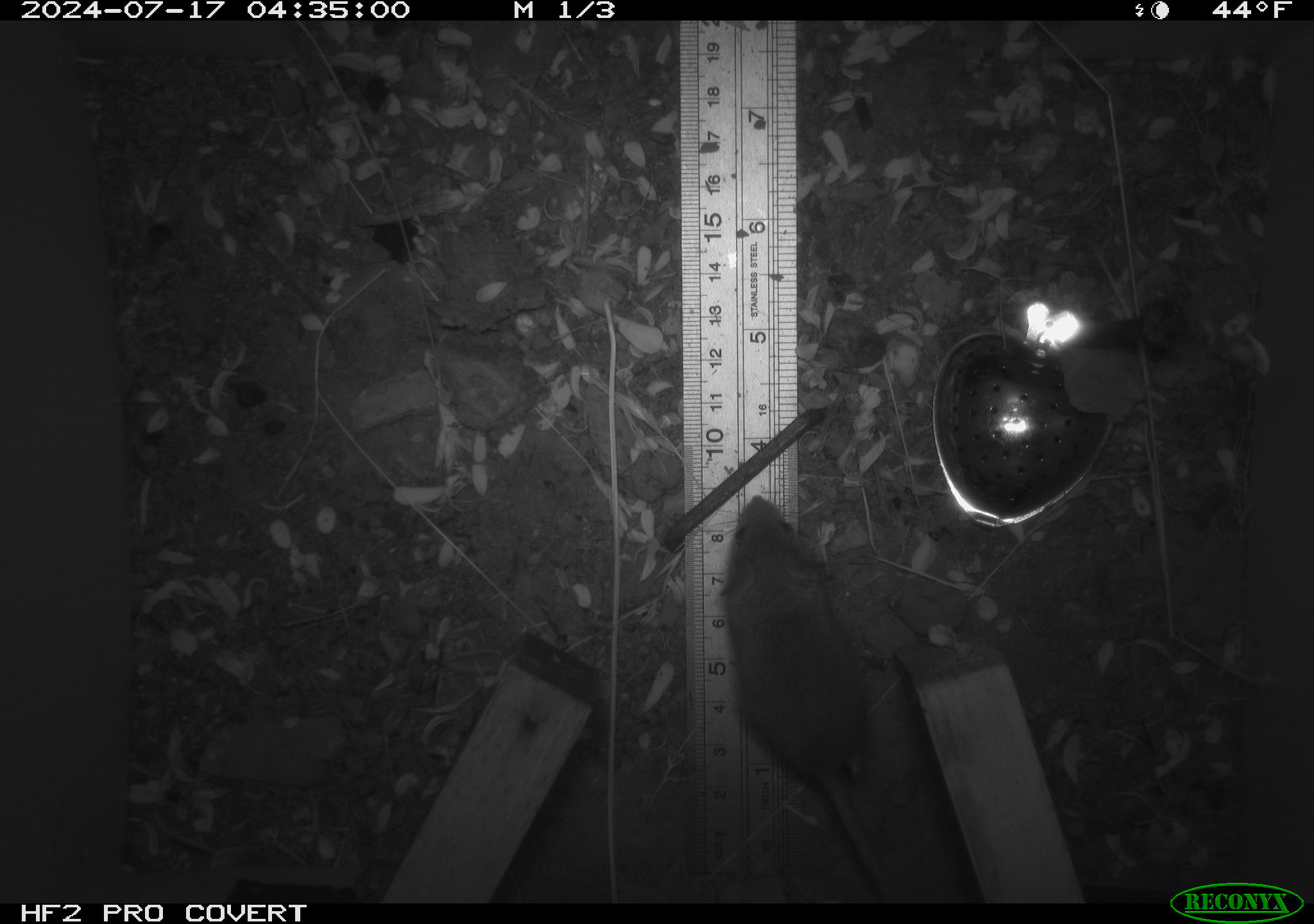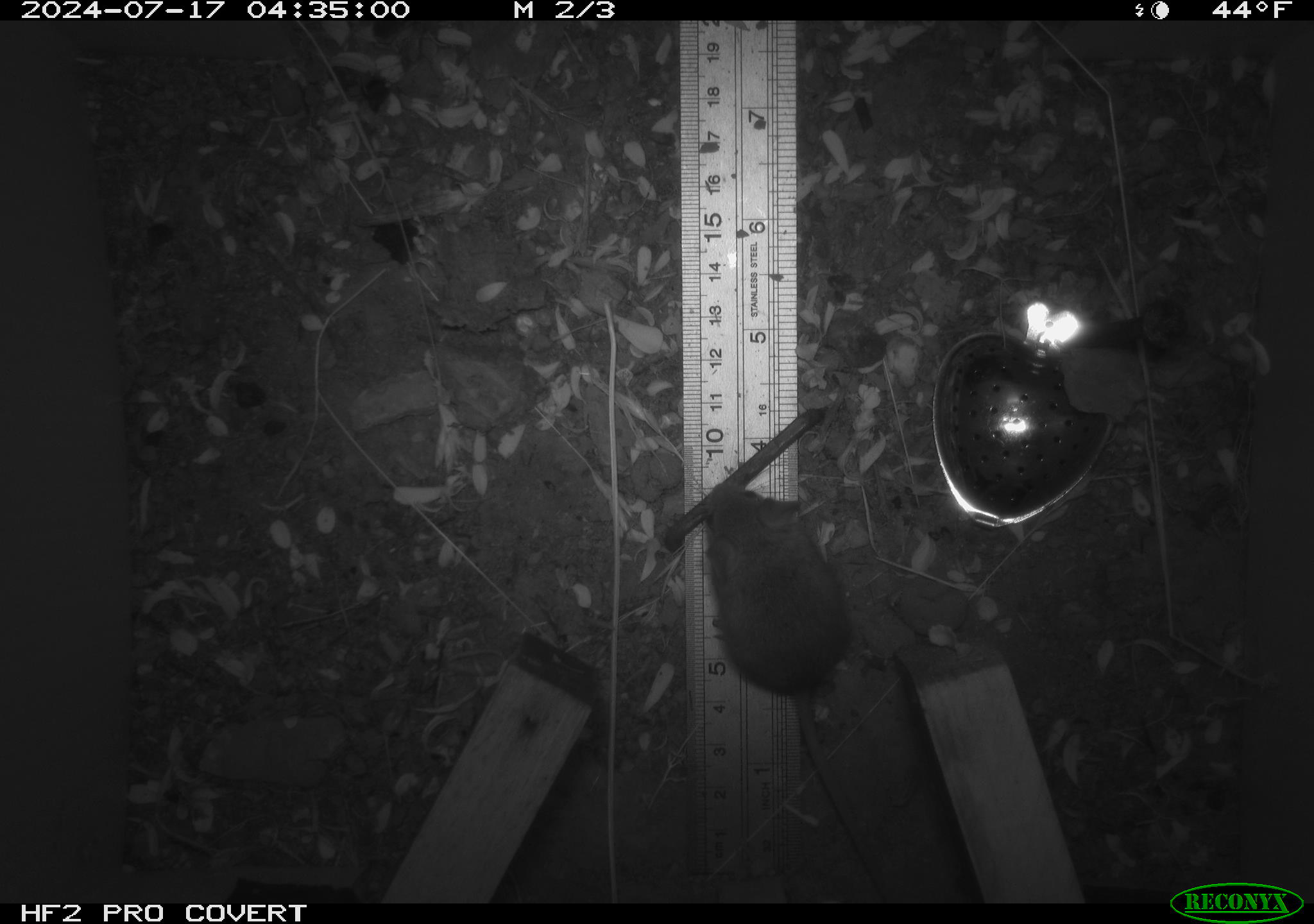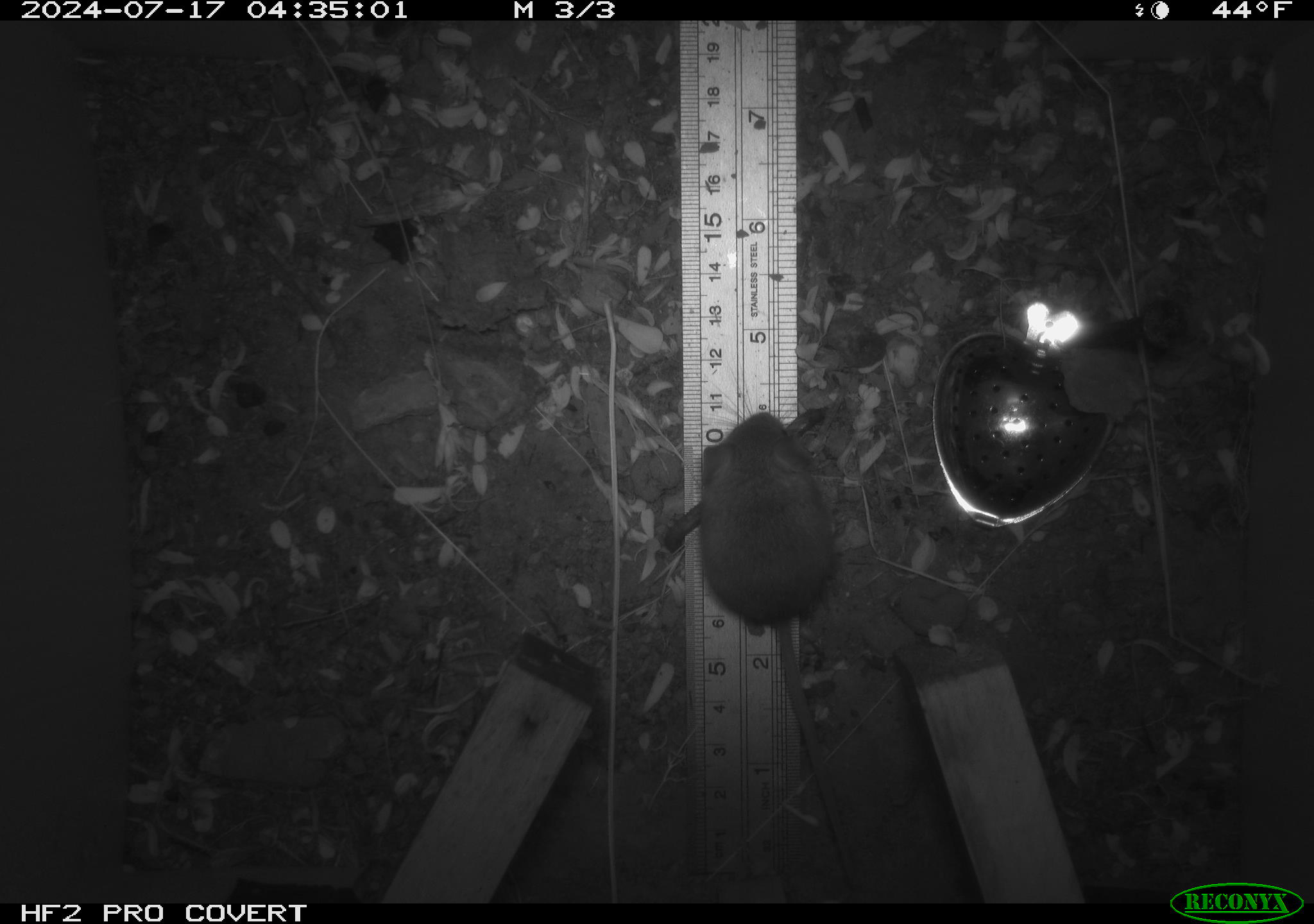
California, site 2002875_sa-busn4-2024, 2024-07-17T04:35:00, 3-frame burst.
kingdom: Animalia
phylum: Chordata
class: Mammalia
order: Rodentia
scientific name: Rodentia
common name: rodent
Rodent (Rodentia).